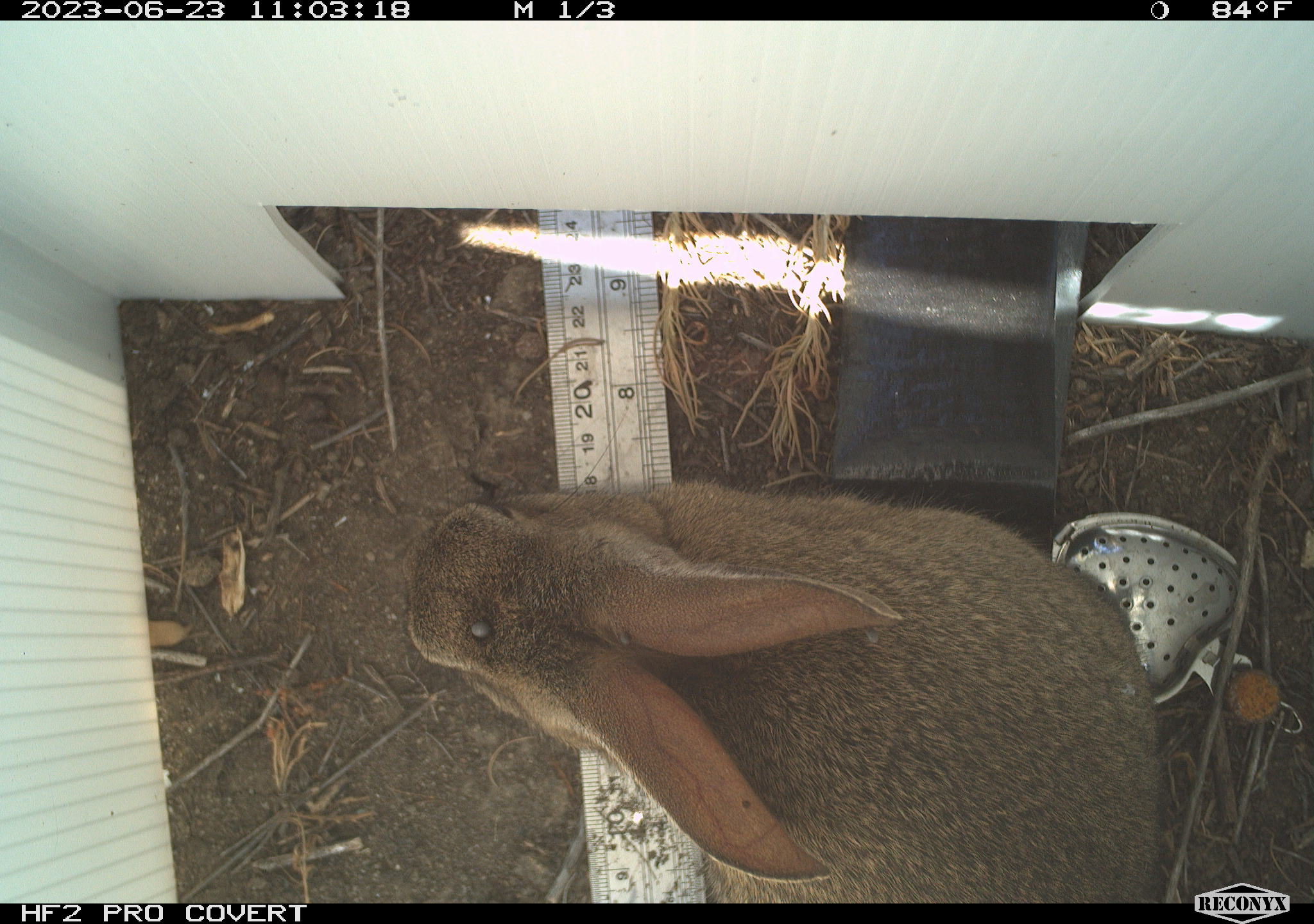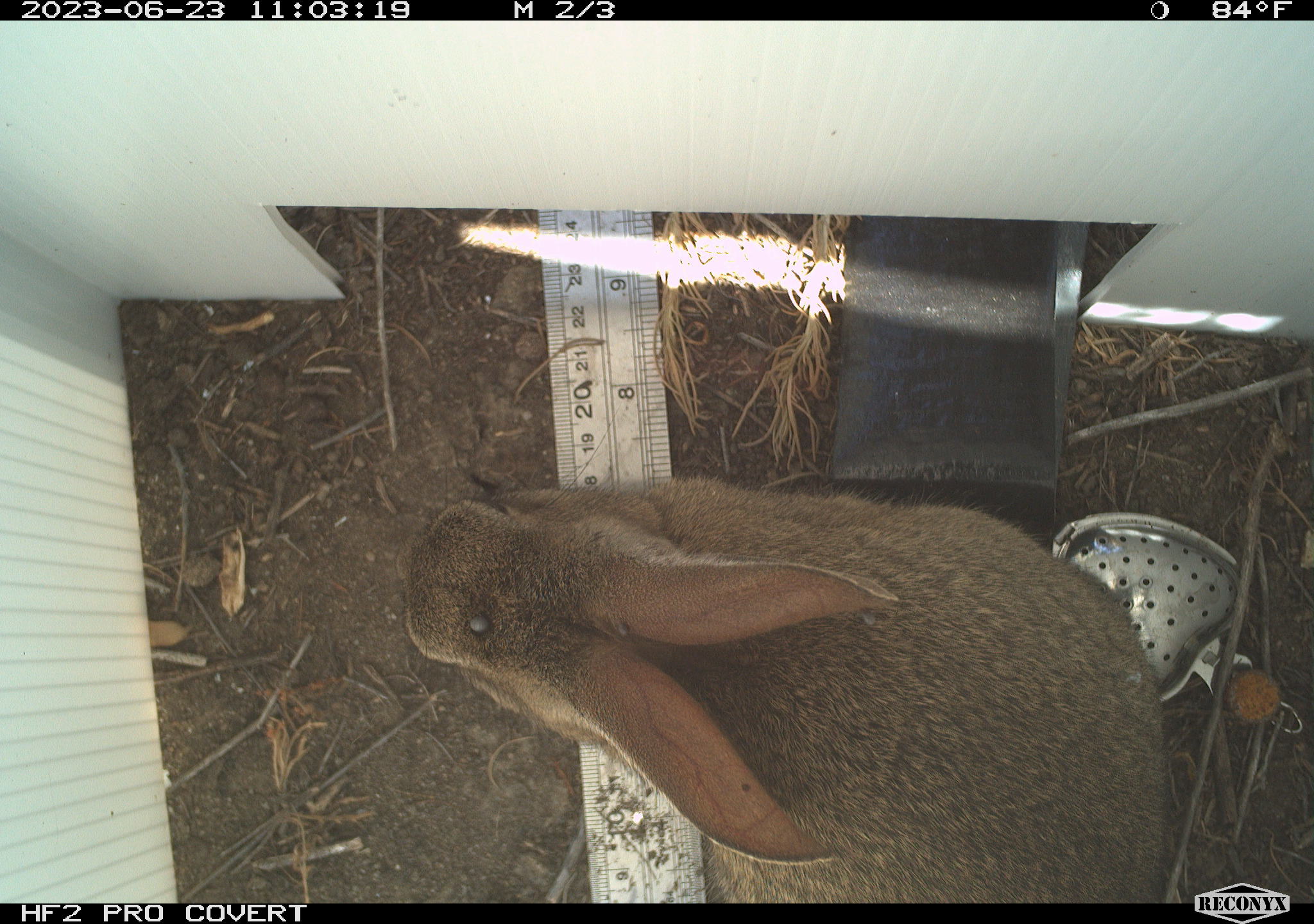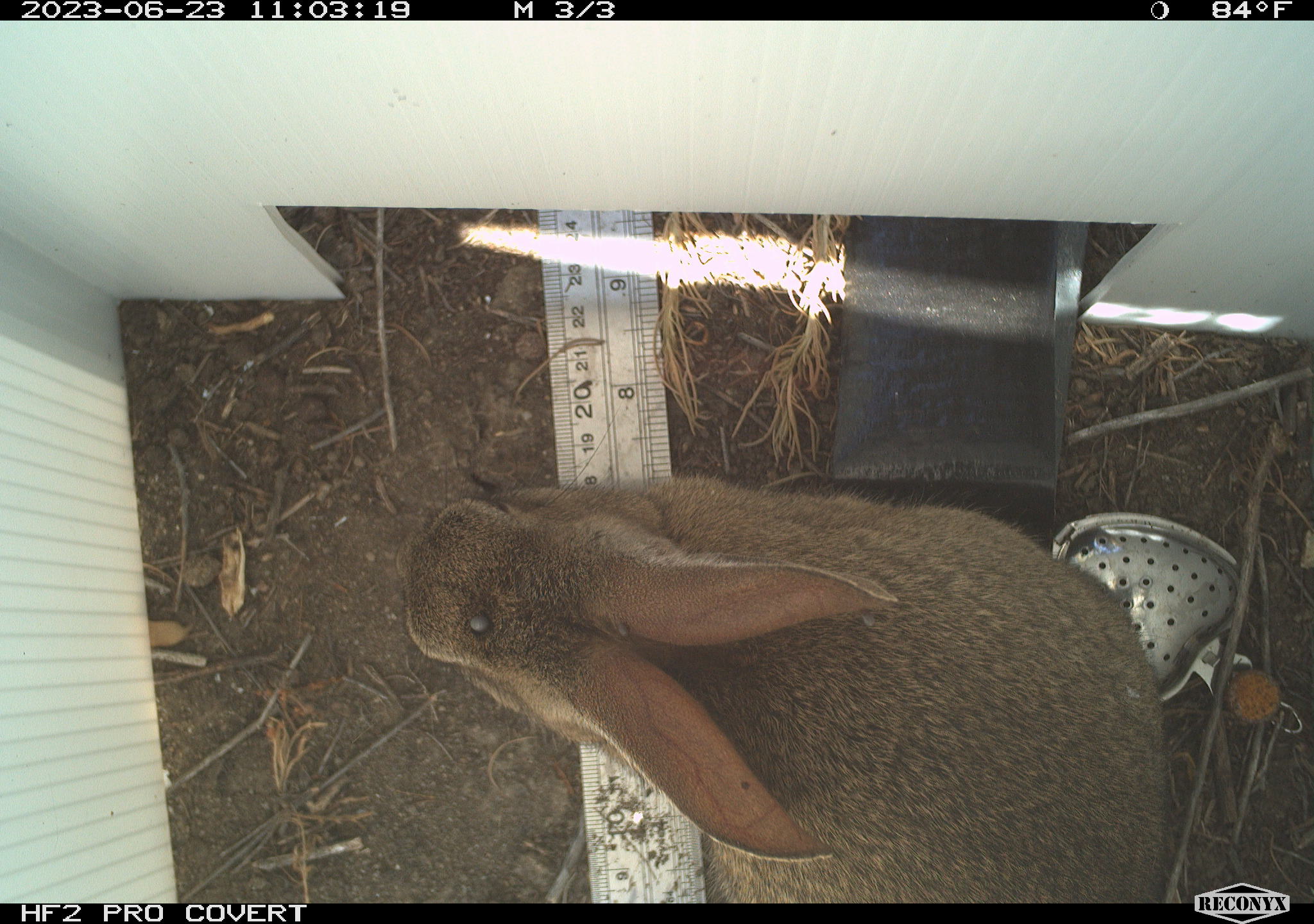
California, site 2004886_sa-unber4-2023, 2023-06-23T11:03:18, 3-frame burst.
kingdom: Animalia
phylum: Chordata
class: Mammalia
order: Lagomorpha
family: Leporidae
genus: Sylvilagus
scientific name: Sylvilagus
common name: cottontail rabbits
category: sylvilagus species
Sylvilagus species (cottontail rabbits) (Sylvilagus).